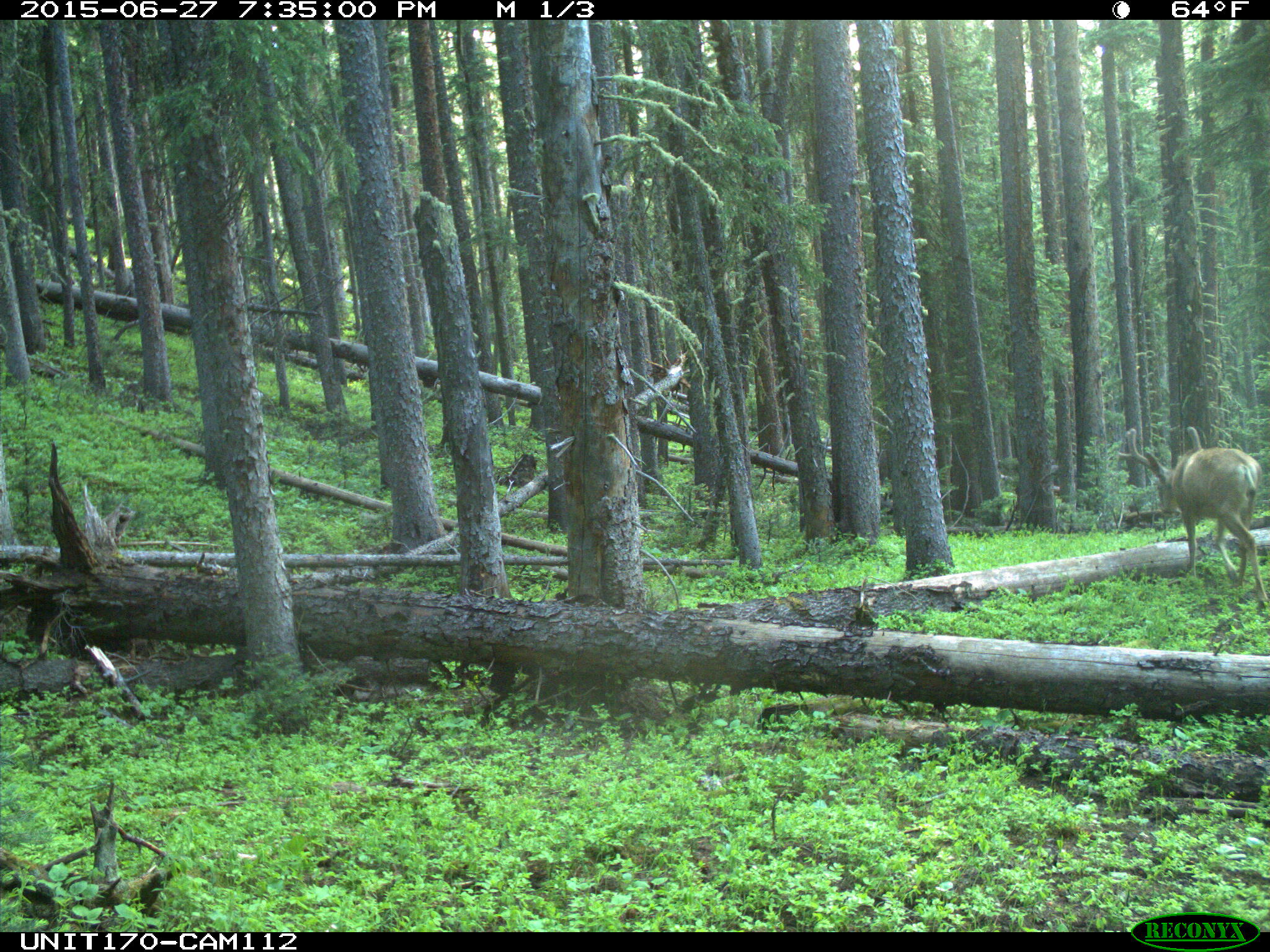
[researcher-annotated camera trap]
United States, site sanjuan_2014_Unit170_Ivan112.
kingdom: Animalia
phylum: Chordata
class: Mammalia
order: Artiodactyla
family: Cervidae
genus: Odocoileus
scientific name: Odocoileus hemionus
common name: mule deer